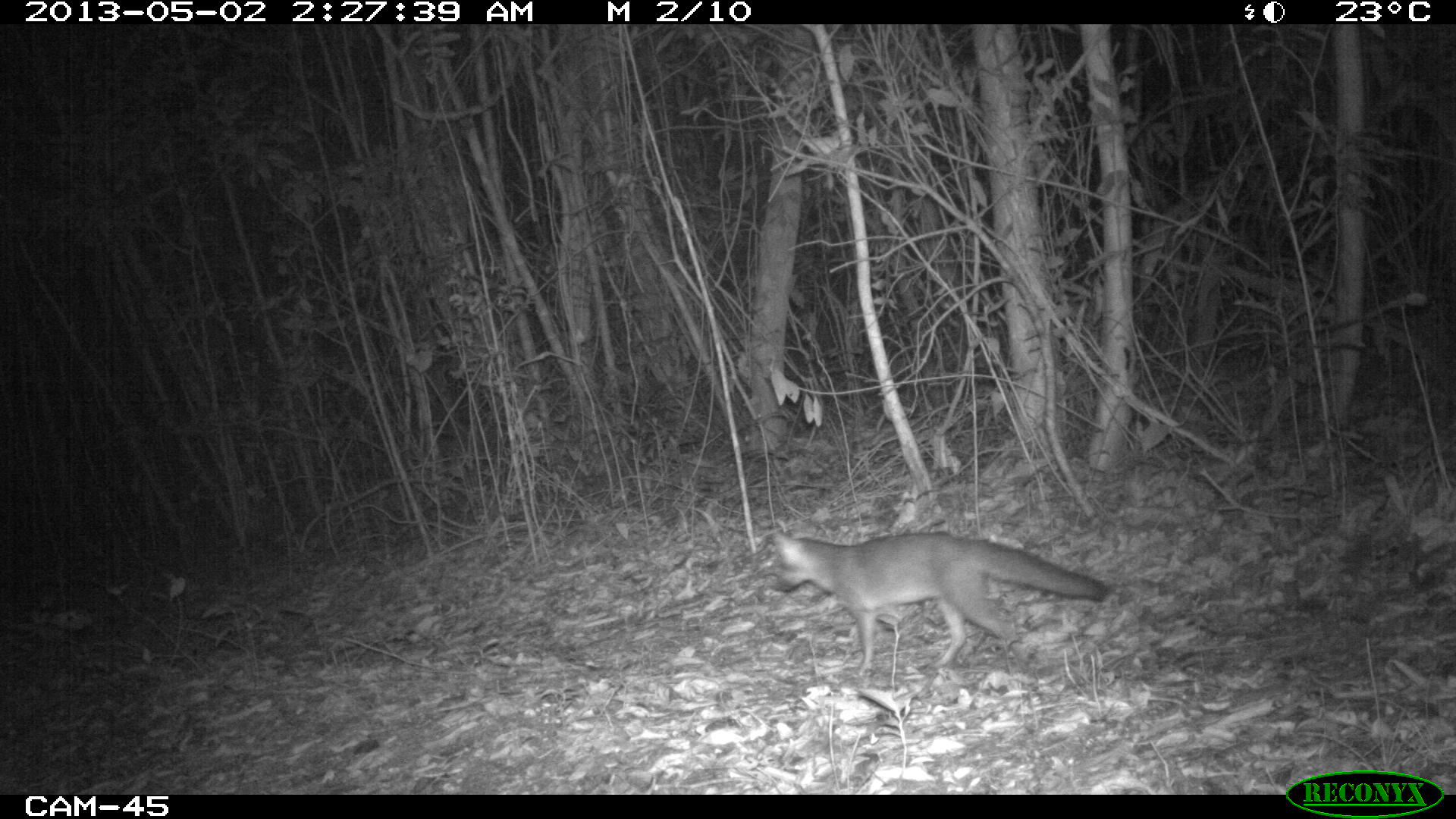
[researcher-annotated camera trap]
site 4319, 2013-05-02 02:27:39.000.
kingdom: Animalia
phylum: Chordata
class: Mammalia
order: Carnivora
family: Canidae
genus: Urocyon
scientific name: Urocyon cinereoargenteus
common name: gray fox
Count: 1.